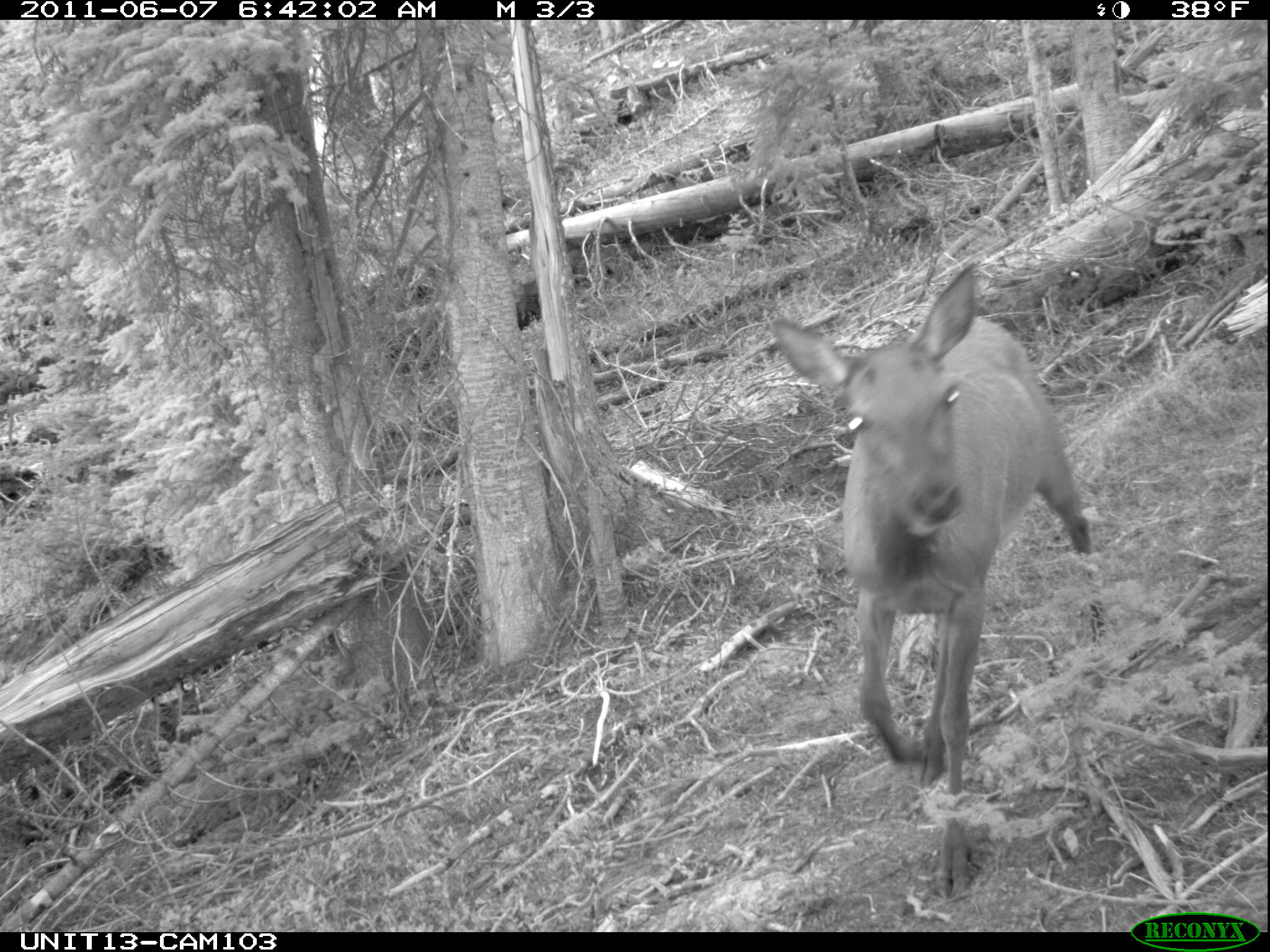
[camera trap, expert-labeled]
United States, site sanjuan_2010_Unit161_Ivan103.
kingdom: Animalia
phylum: Chordata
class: Mammalia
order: Artiodactyla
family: Cervidae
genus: Cervus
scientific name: Cervus elaphus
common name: red deer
Cervus elaphus (red deer).